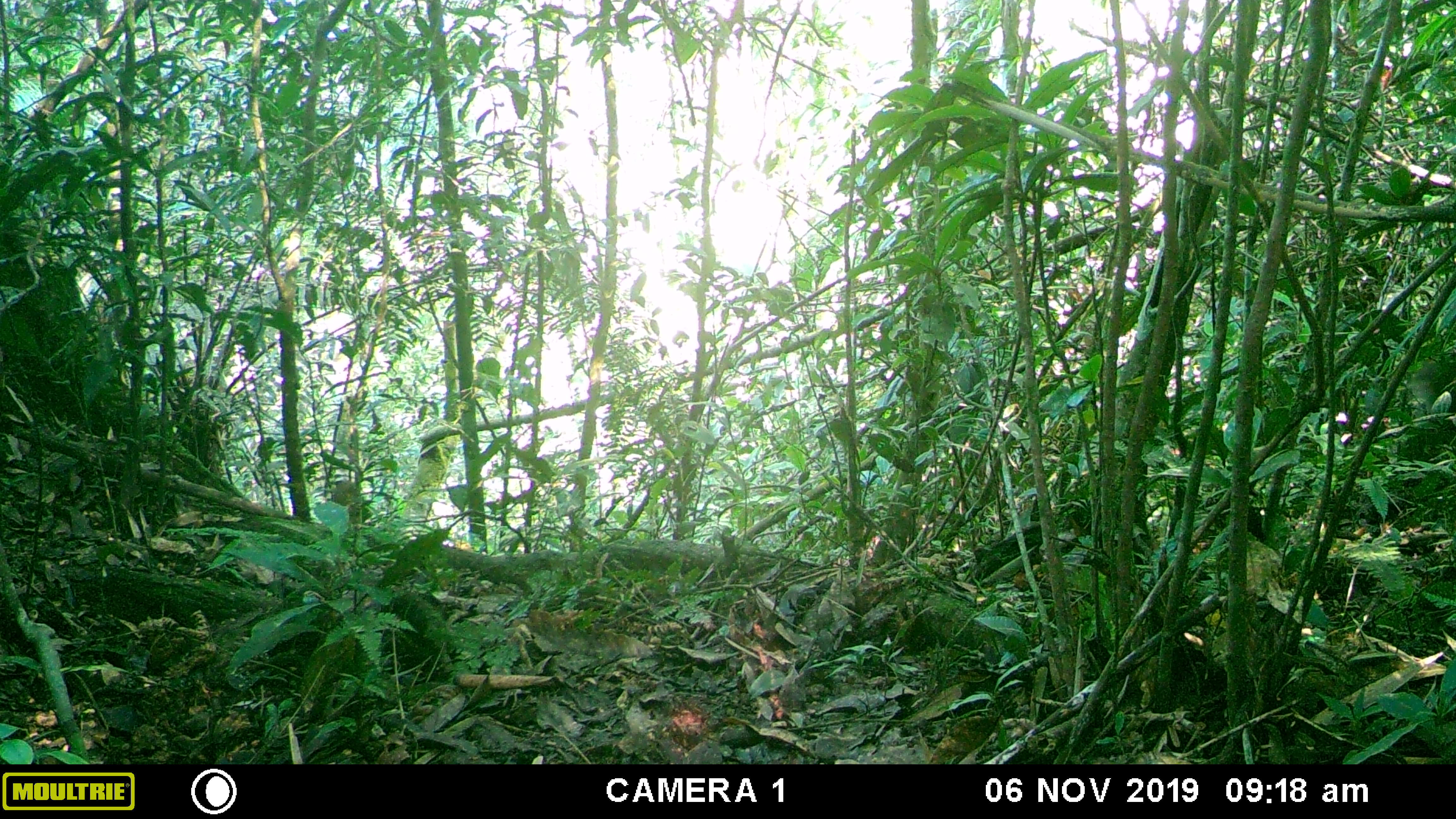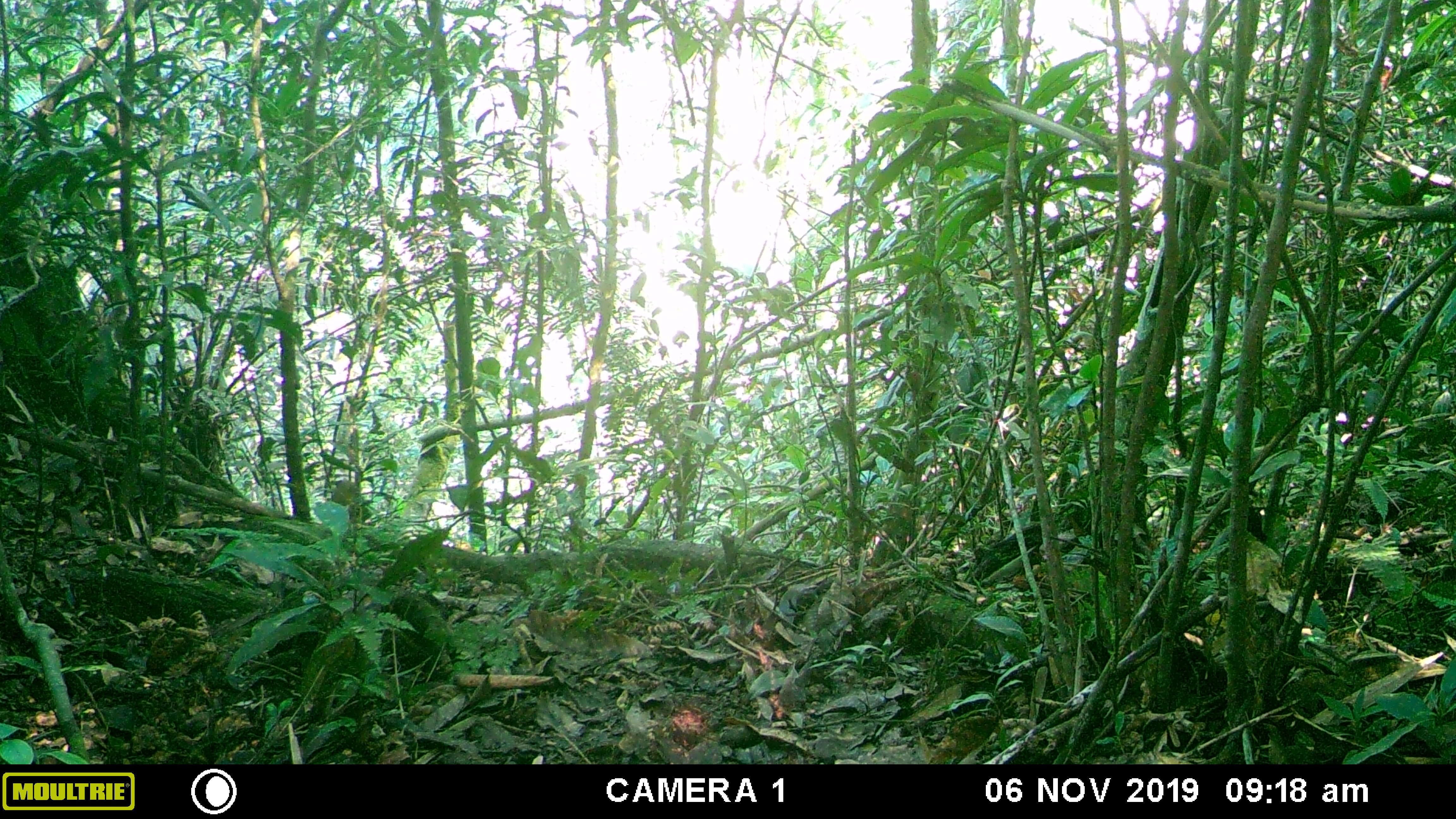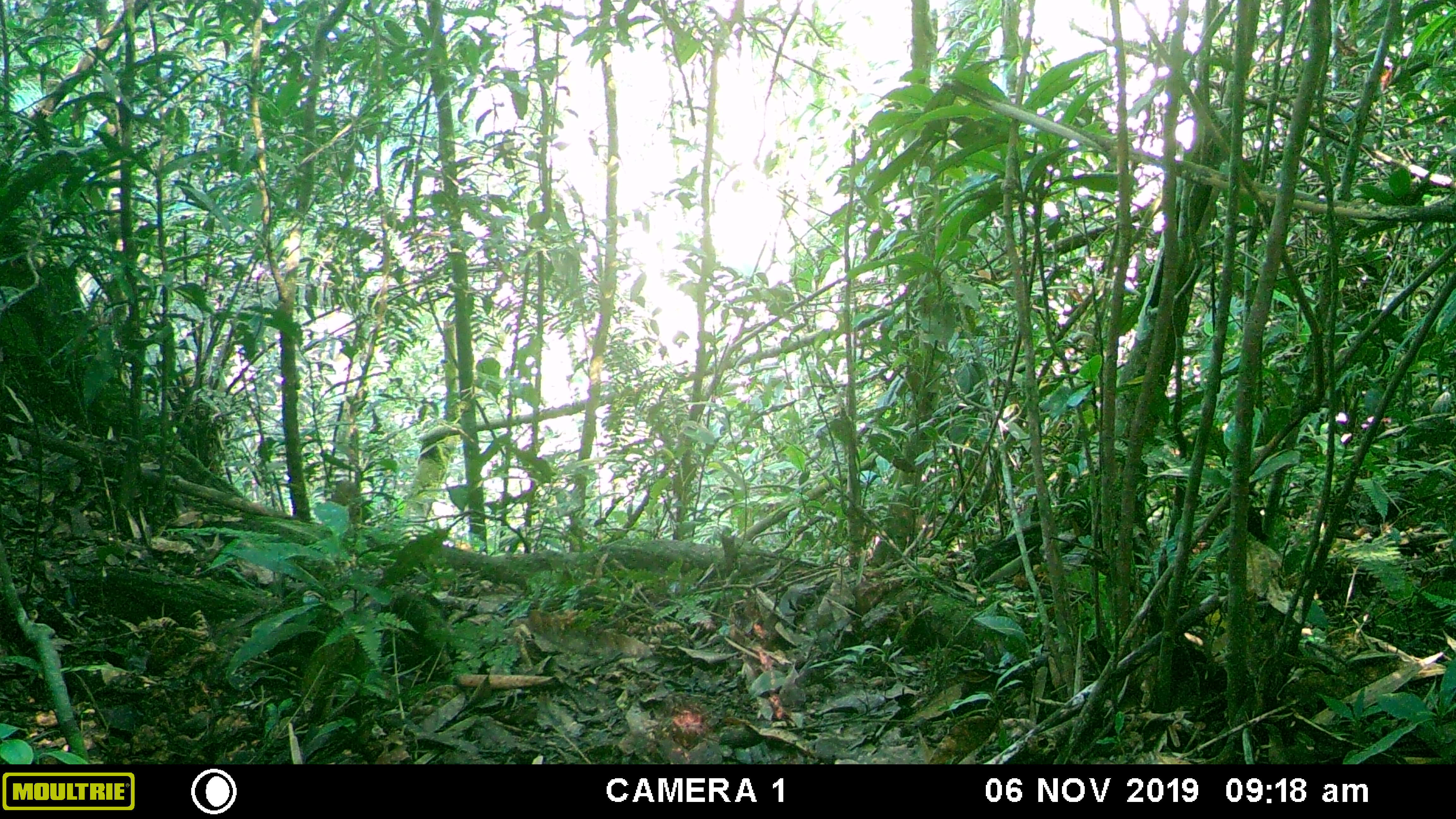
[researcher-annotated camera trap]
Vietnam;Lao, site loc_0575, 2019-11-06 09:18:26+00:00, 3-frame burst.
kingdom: Animalia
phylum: Chordata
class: Mammalia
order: Artiodactyla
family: Cervidae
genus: Muntiacus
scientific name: Muntiacus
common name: muntjacs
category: unidentified muntjac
Unidentified muntjac (muntjacs) (Muntiacus). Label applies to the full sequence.